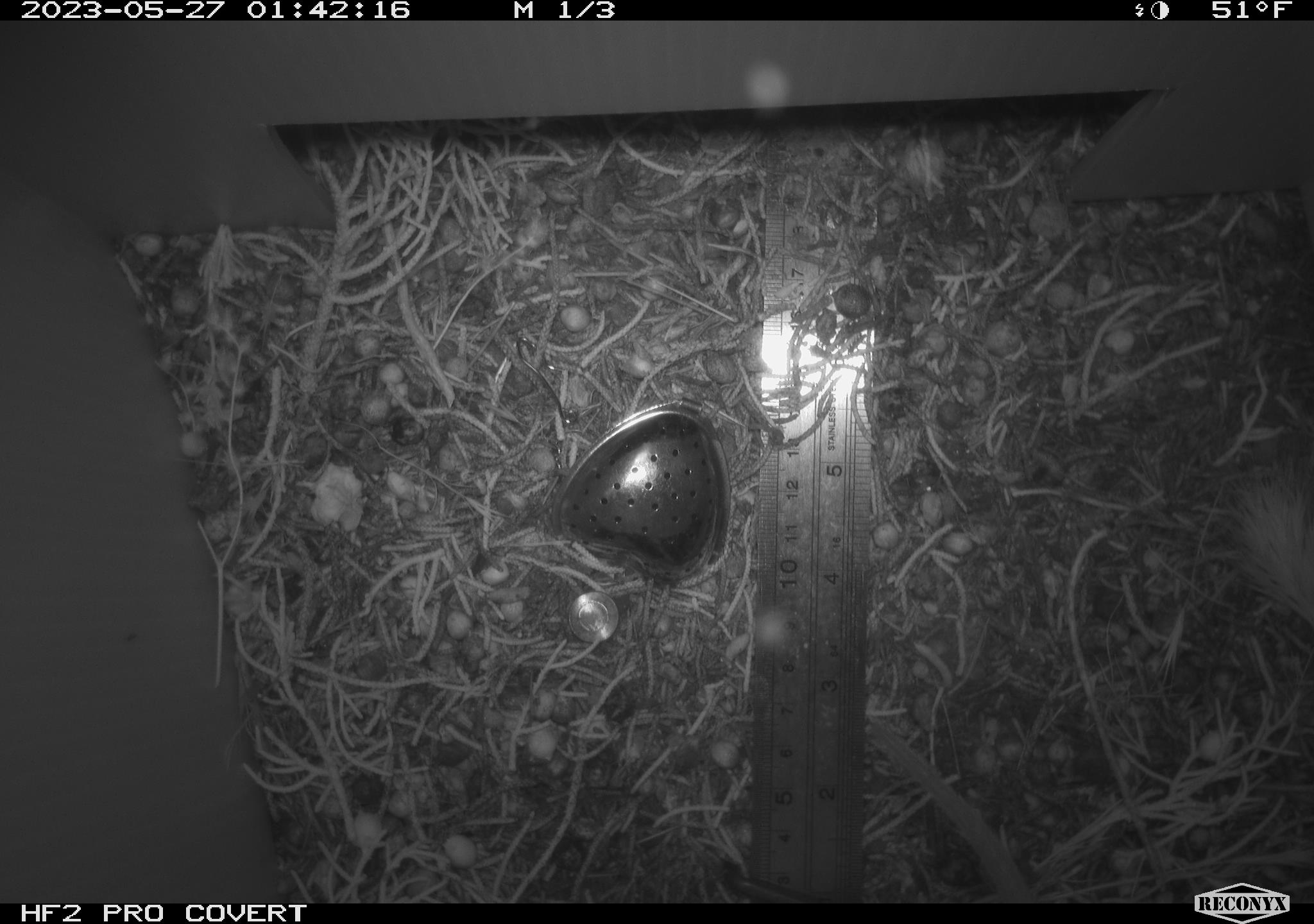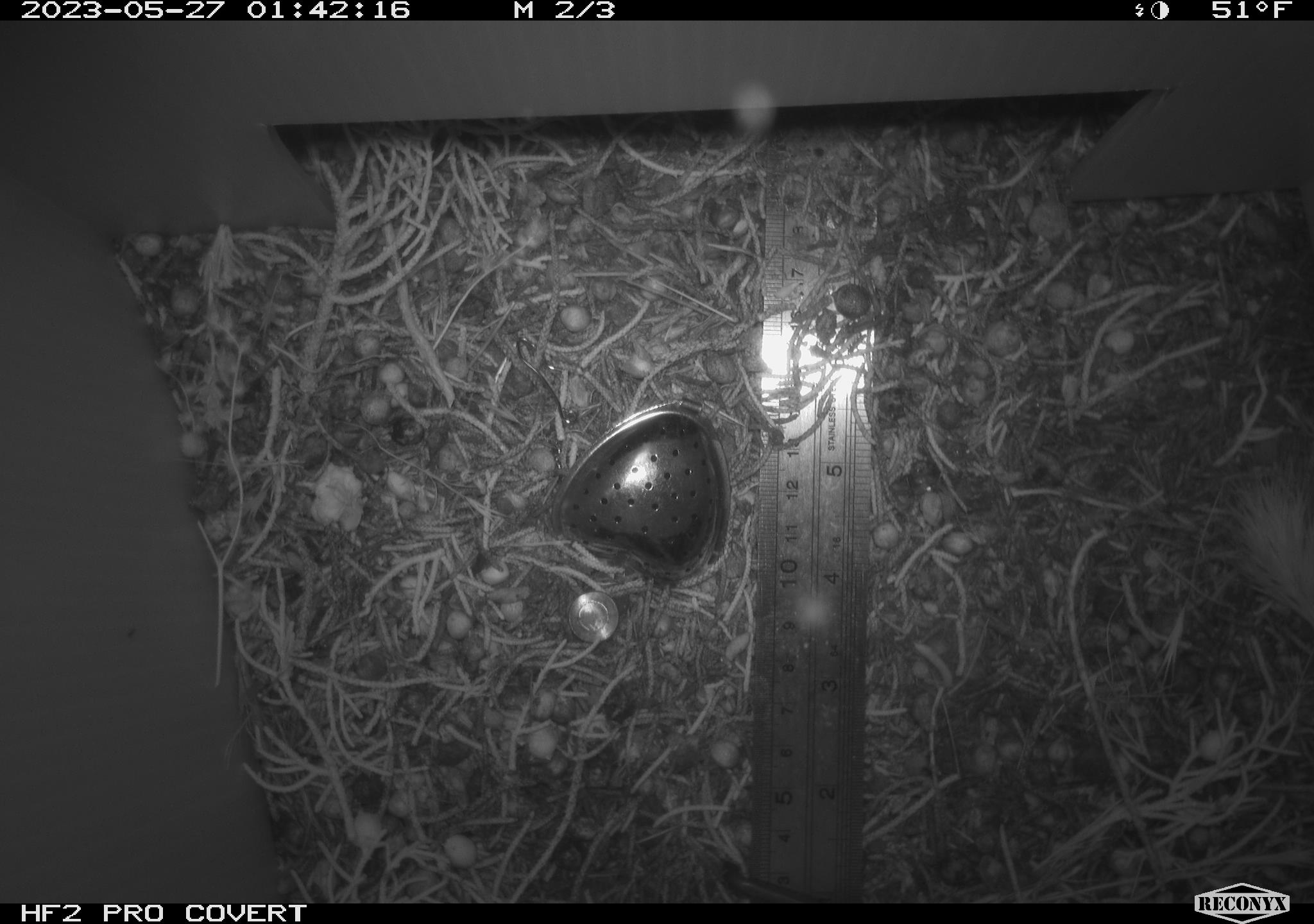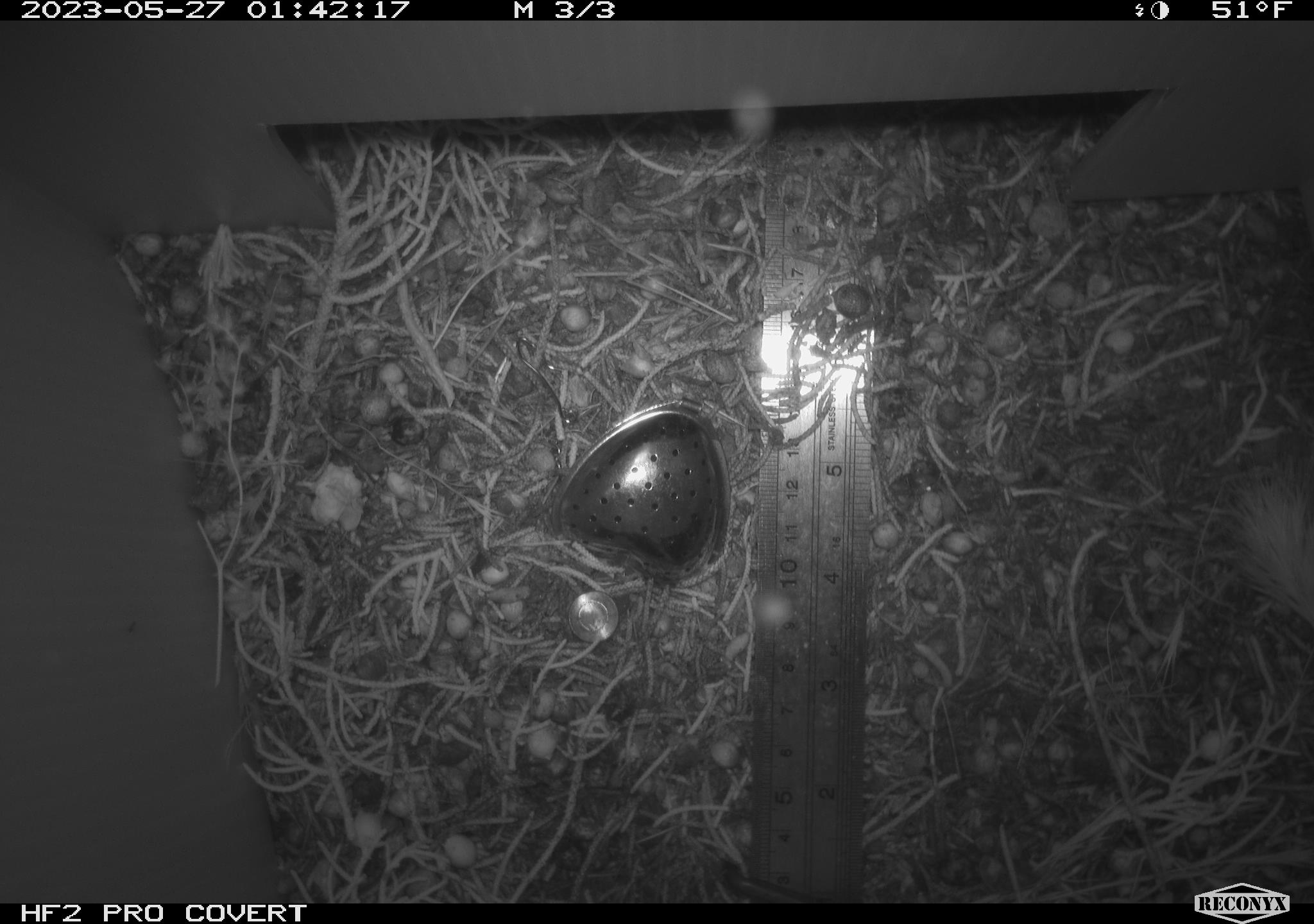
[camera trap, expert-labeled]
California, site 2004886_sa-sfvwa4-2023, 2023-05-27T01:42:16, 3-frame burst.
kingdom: Animalia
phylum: Chordata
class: Mammalia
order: Rodentia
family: Cricetidae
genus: Neotoma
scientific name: Neotoma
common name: pack rat or woodrat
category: neotoma species